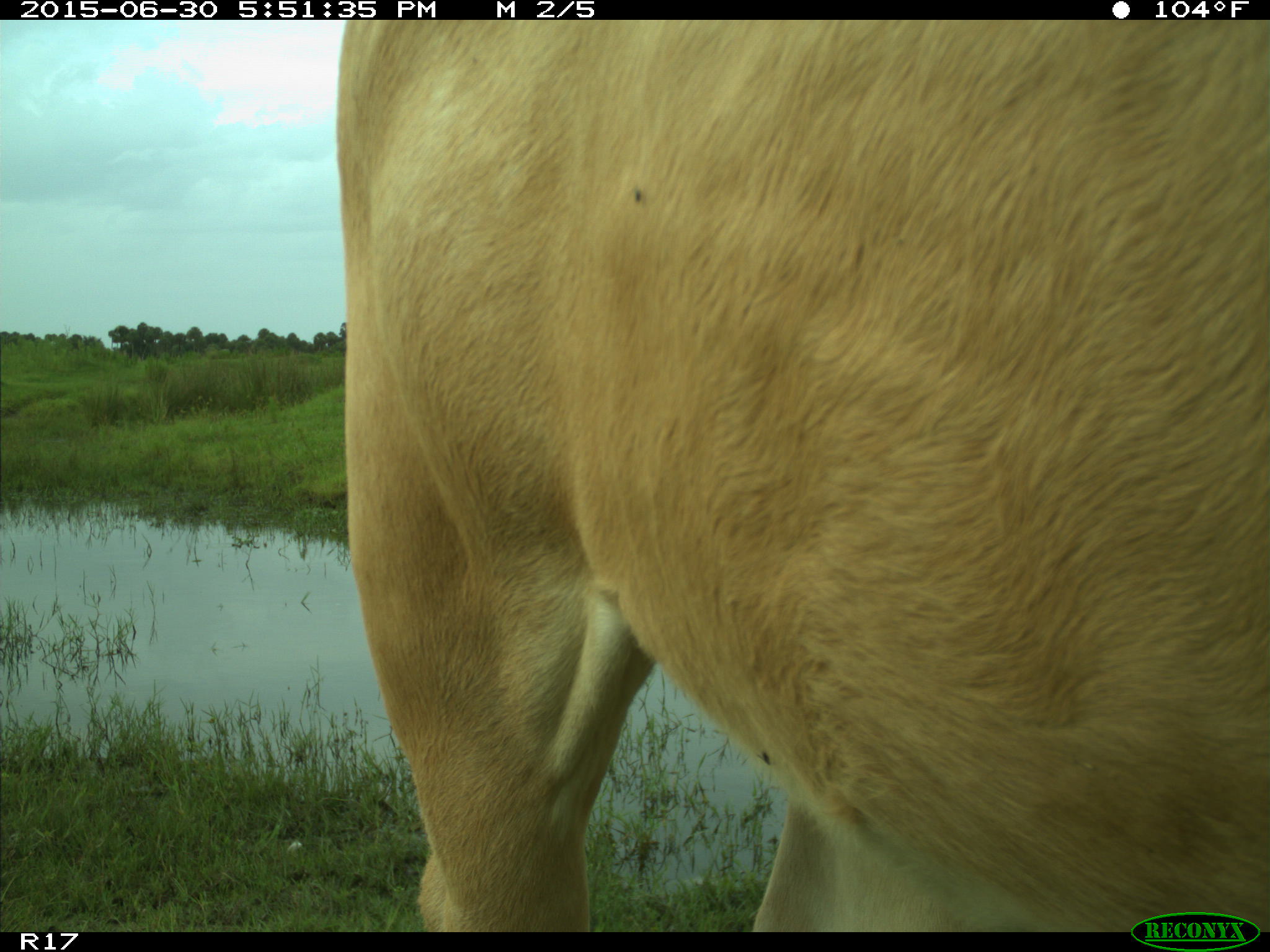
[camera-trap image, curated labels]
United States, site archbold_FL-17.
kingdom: Animalia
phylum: Chordata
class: Mammalia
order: Artiodactyla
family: Bovidae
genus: Bos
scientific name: Bos taurus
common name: domestic cow